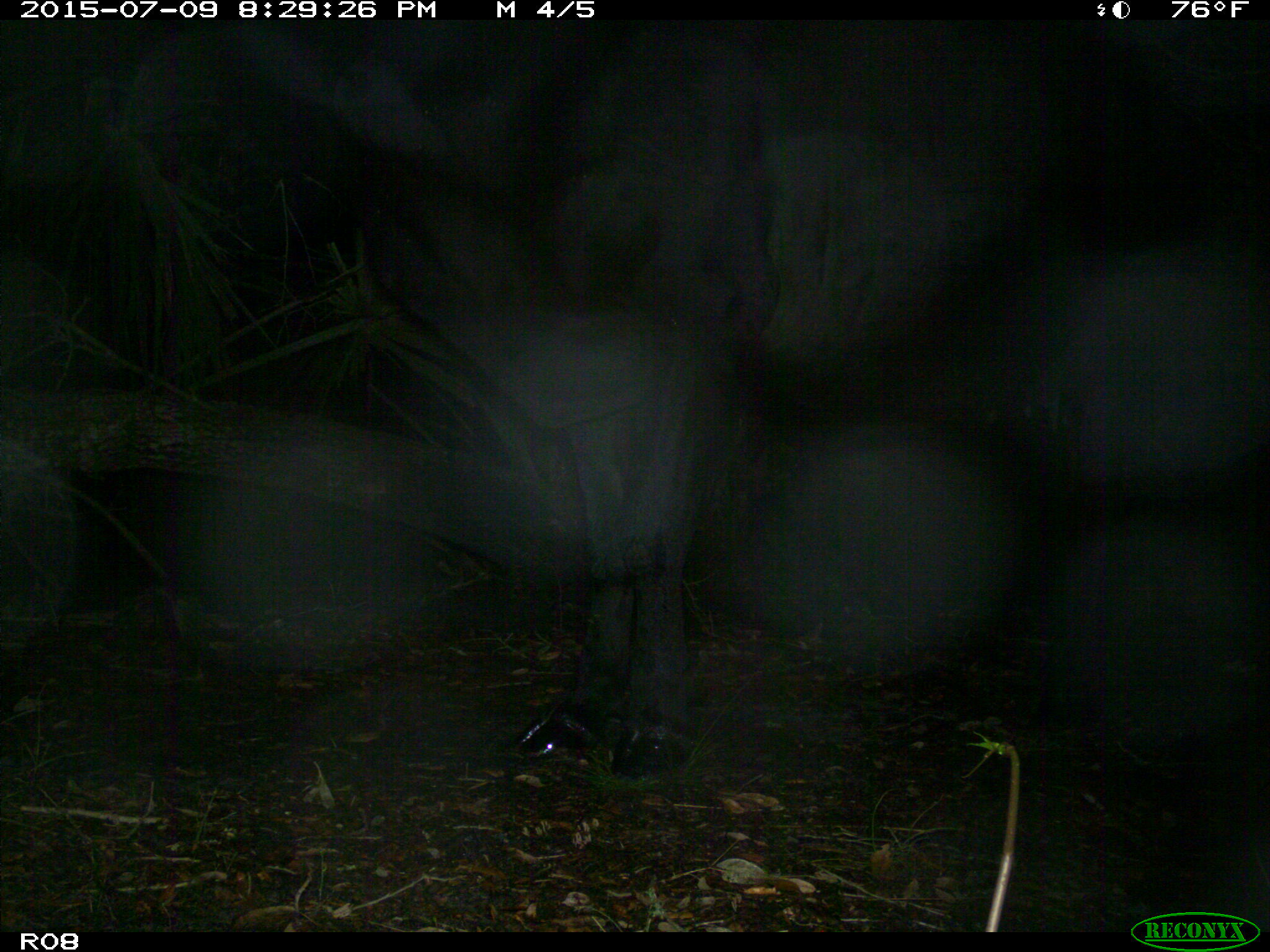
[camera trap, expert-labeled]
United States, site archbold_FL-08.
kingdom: Animalia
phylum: Chordata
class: Mammalia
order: Artiodactyla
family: Bovidae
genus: Bos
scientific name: Bos taurus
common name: domestic cow